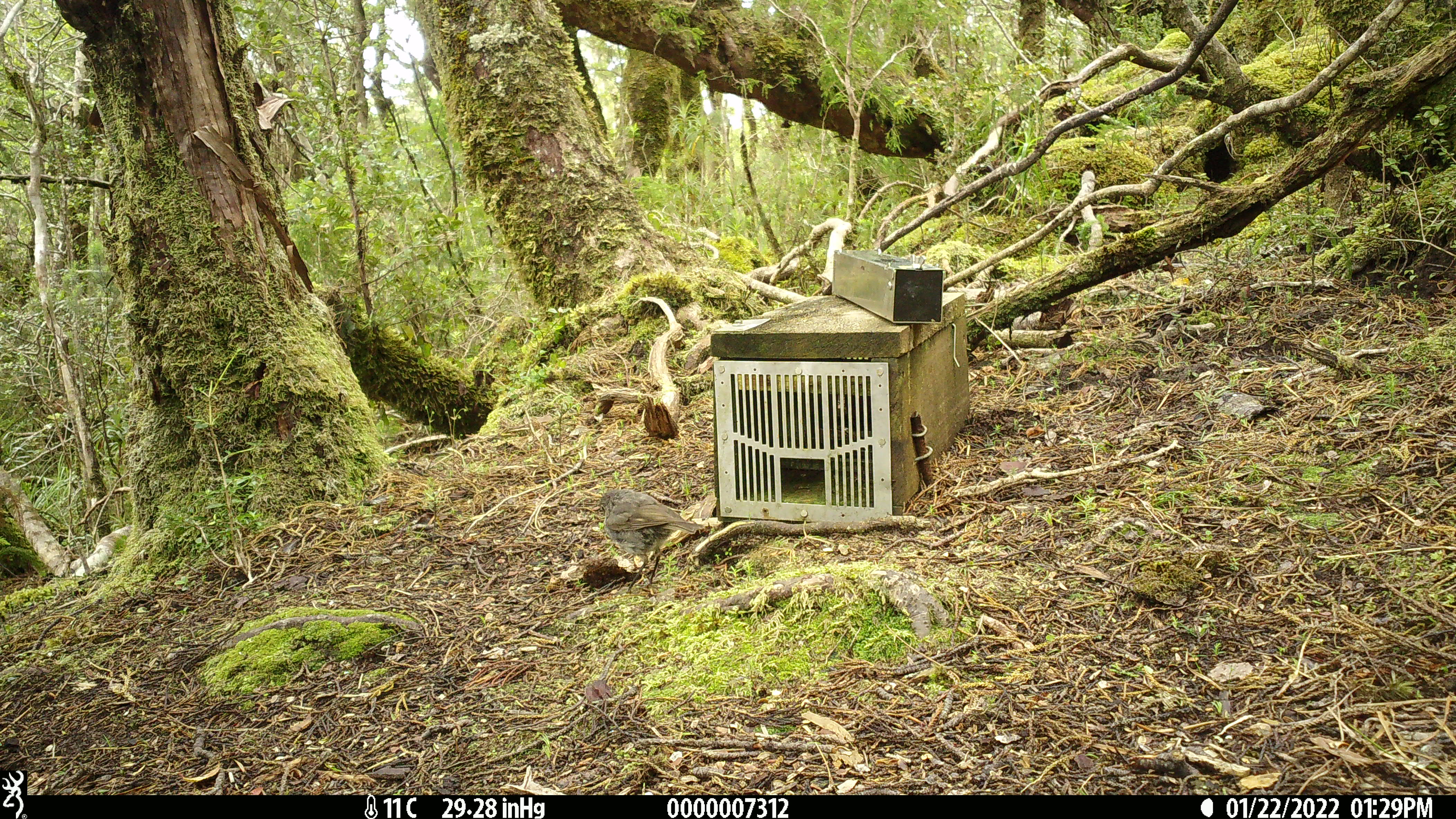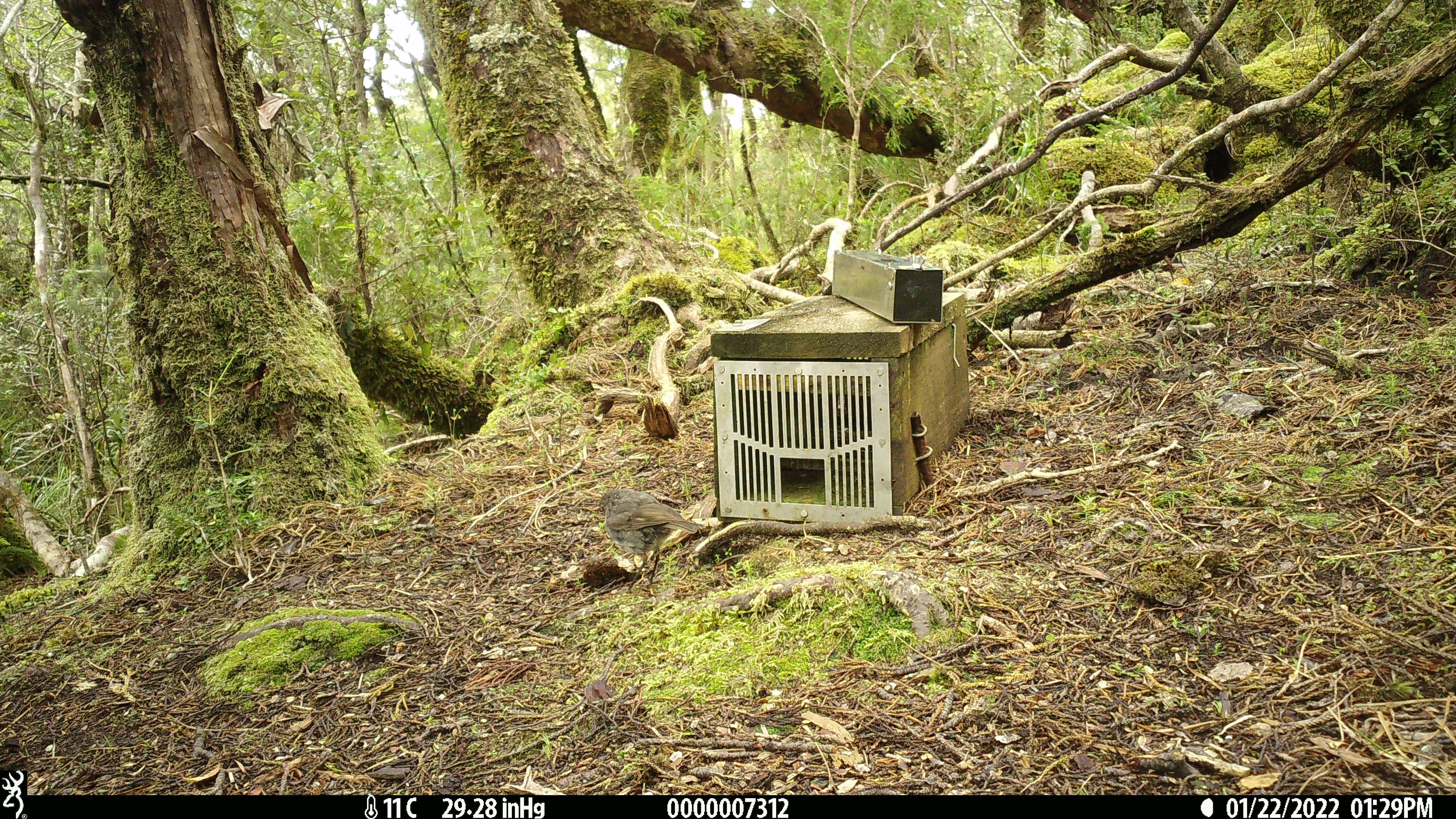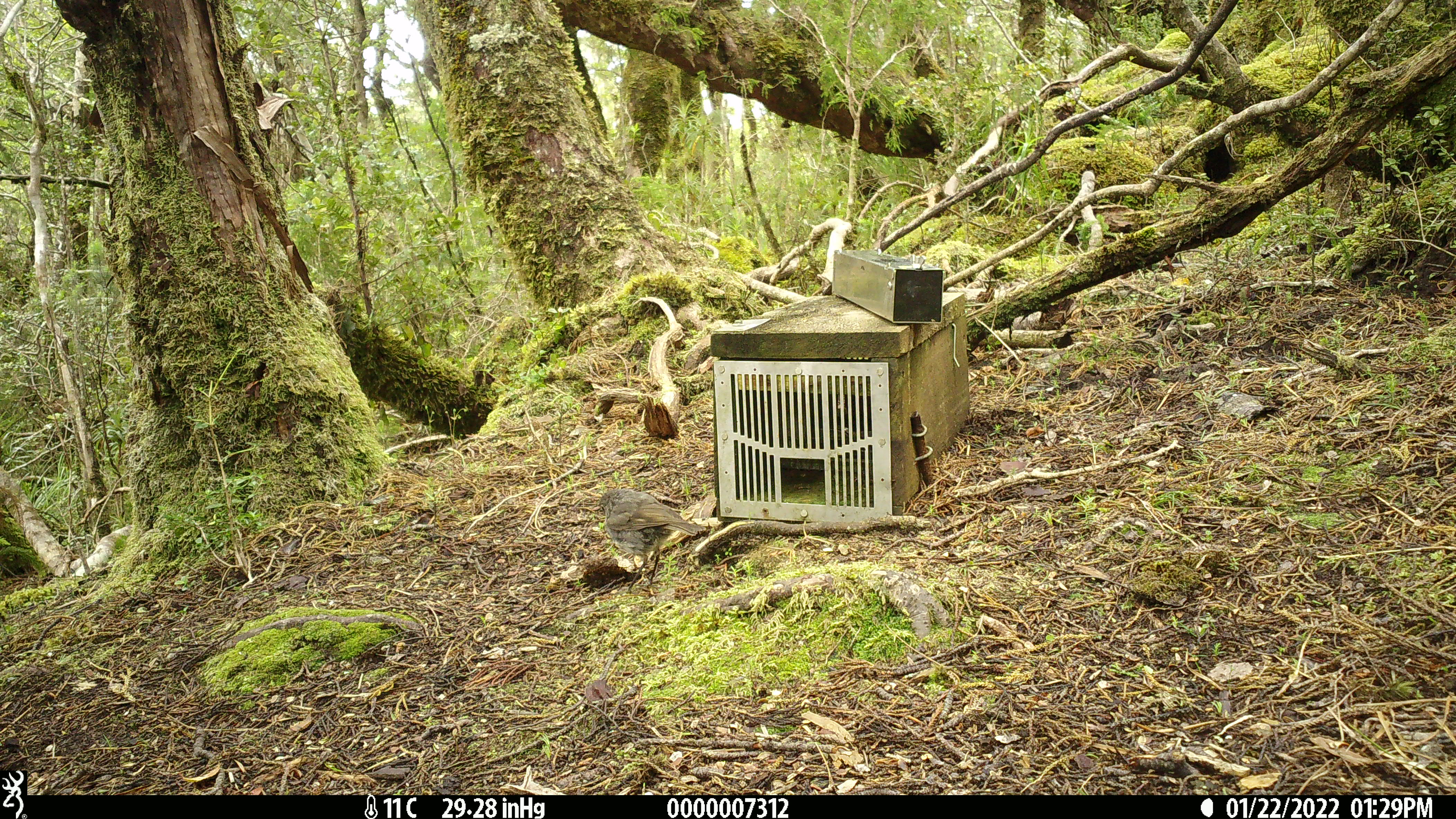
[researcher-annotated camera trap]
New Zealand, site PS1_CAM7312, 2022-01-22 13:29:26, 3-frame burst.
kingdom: Animalia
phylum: Chordata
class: Aves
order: Passeriformes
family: Petroicidae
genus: Petroica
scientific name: Petroica australis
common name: new zealand robin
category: robin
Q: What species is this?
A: Robin (new zealand robin) (Petroica australis).